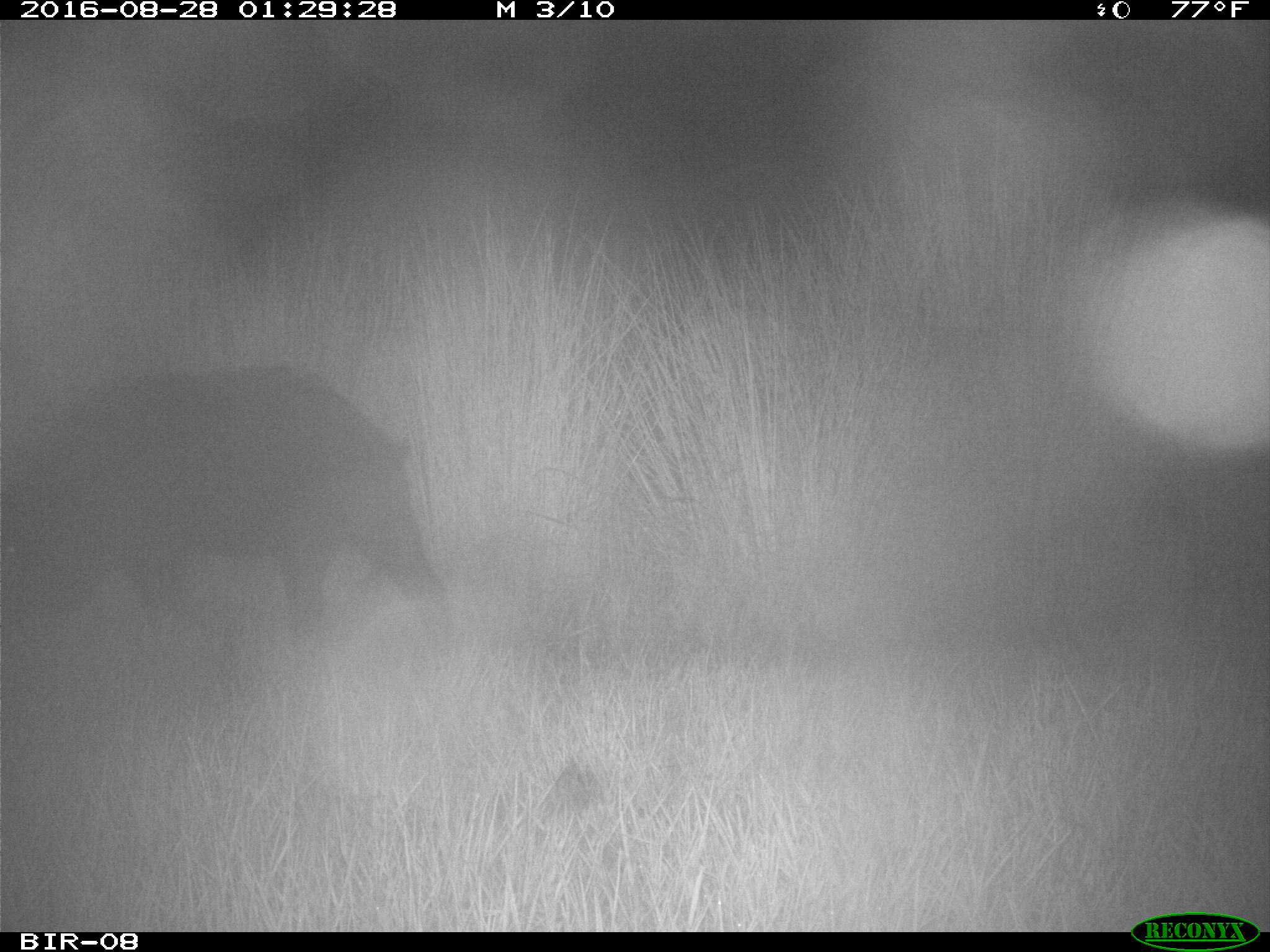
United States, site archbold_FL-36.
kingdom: Animalia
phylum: Chordata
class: Mammalia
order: Artiodactyla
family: Suidae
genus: Sus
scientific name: Sus scrofa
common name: wild boar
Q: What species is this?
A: Sus scrofa (wild boar).